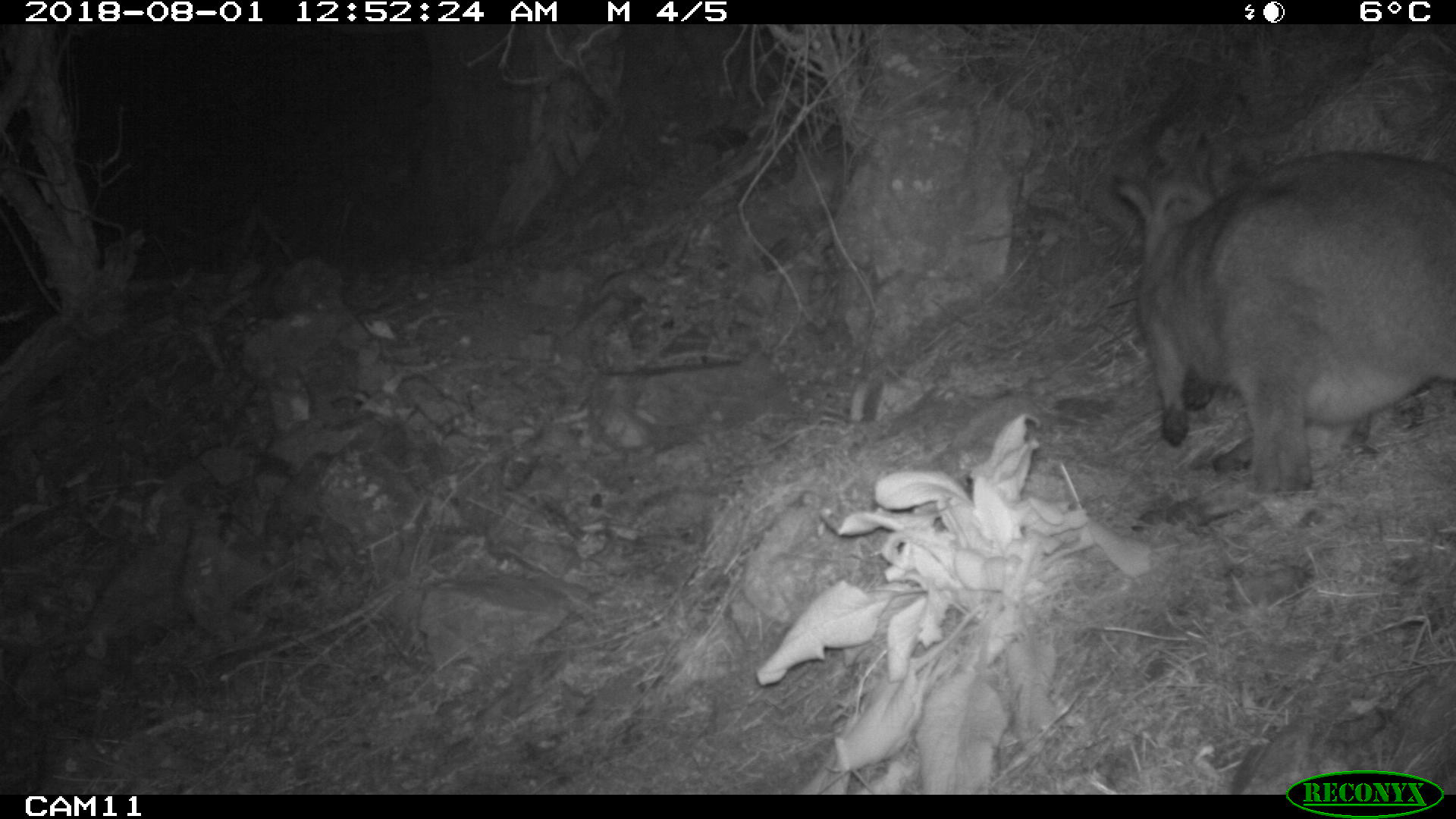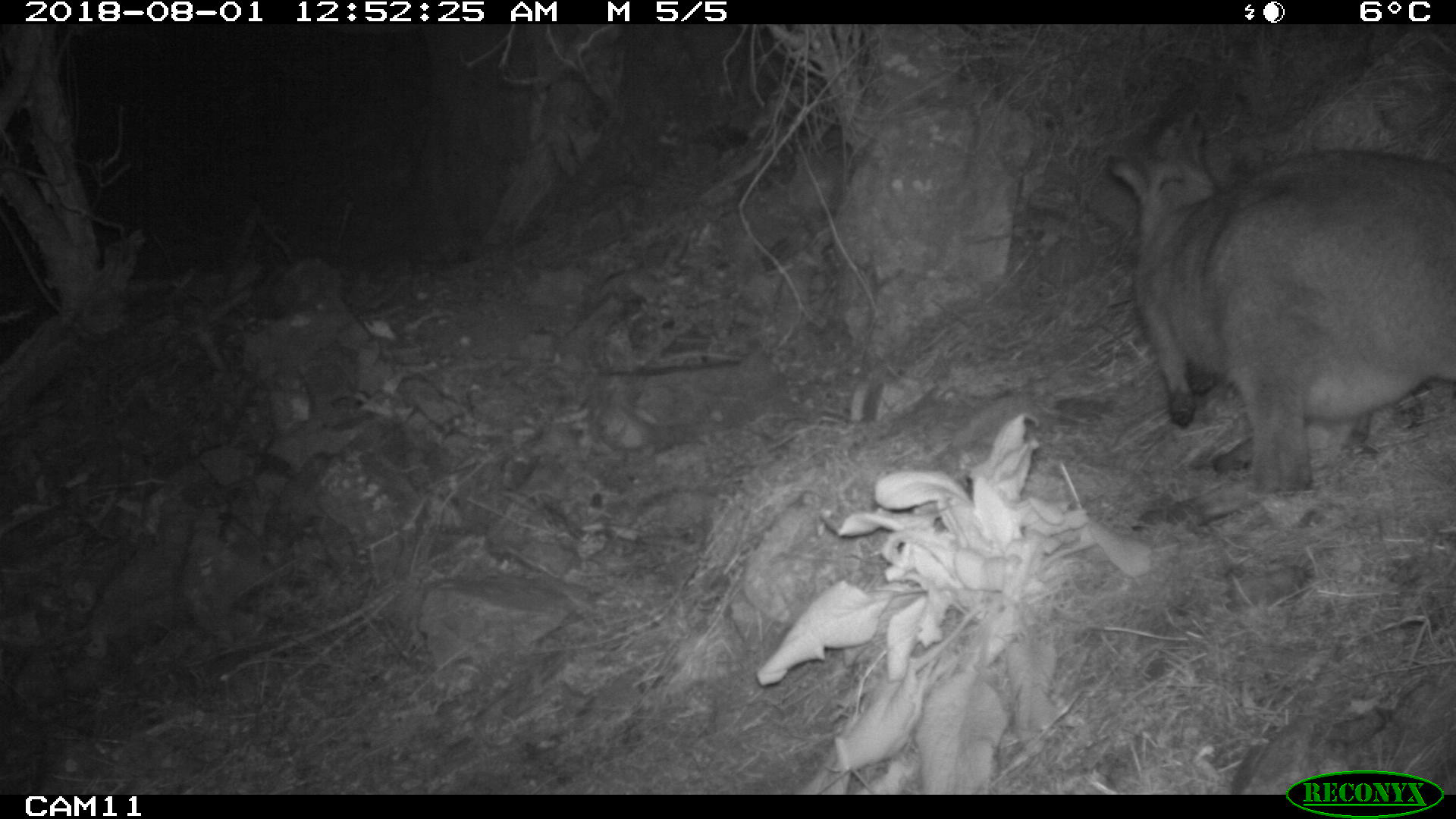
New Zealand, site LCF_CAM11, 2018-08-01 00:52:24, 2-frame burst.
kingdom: Animalia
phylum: Chordata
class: Mammalia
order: Diprotodontia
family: Macropodidae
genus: Notamacropus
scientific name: Notamacropus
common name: wallaby